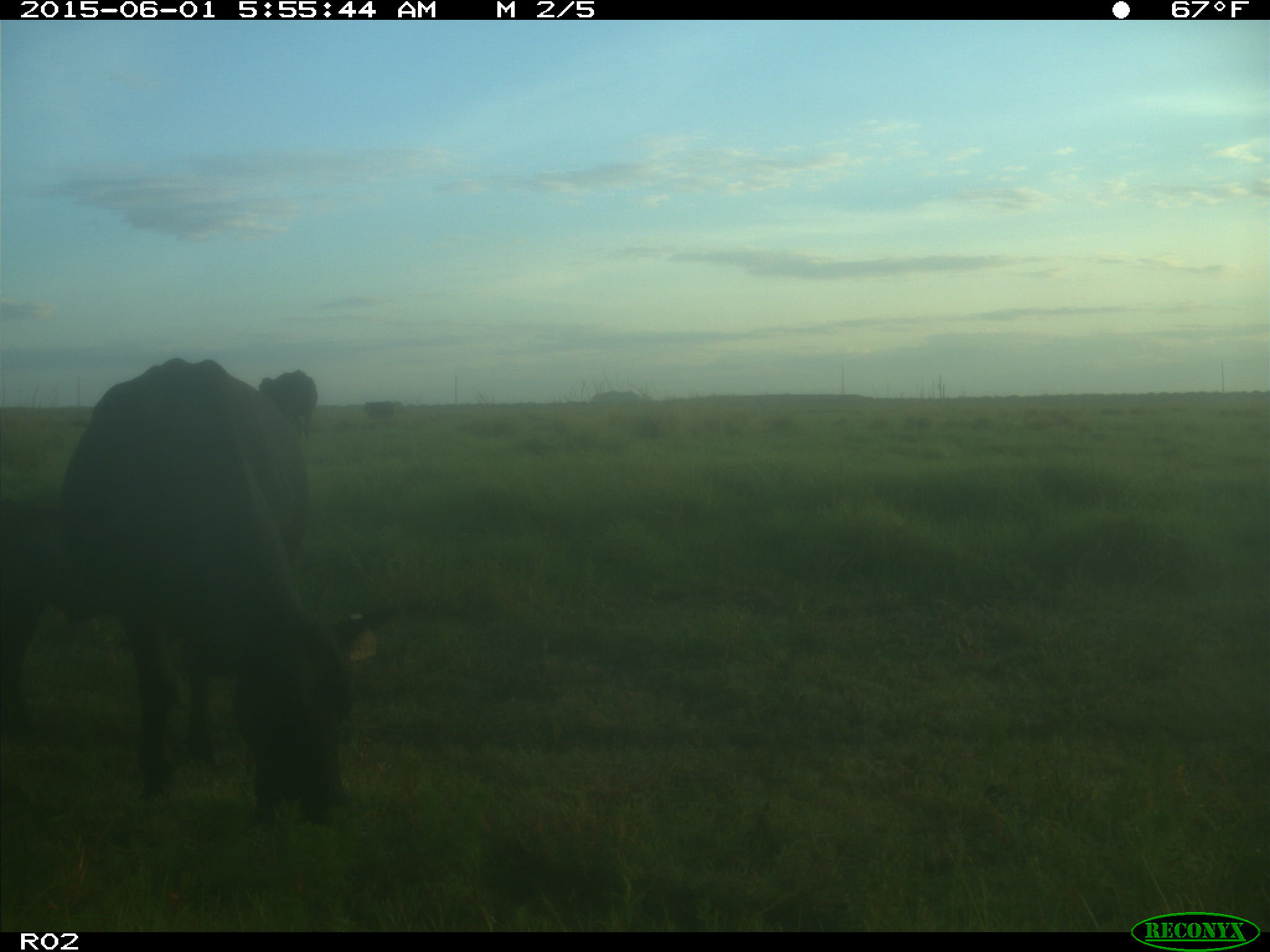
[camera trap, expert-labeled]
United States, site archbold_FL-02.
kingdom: Animalia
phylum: Chordata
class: Mammalia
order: Artiodactyla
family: Bovidae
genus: Bos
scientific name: Bos taurus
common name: domestic cow